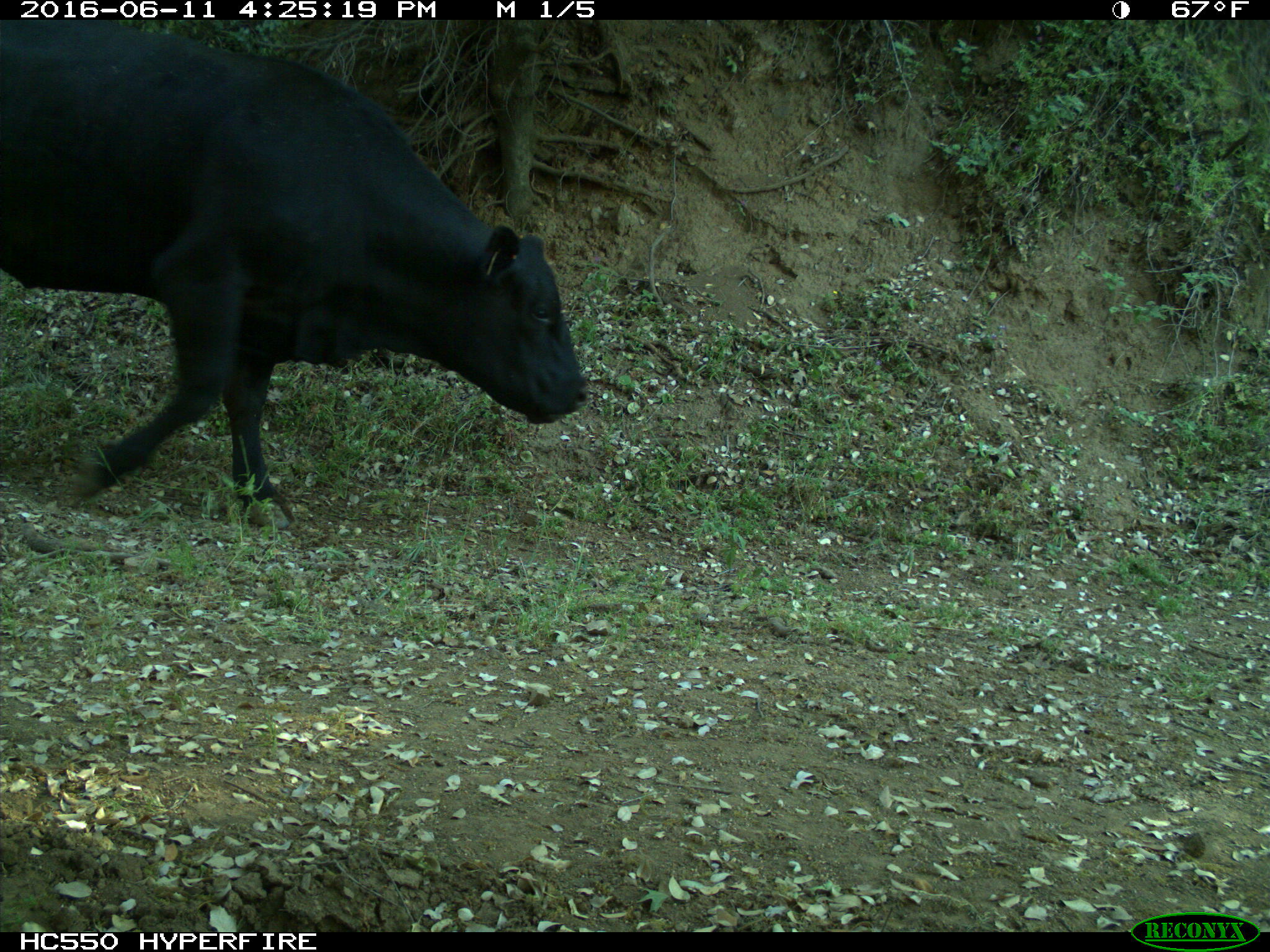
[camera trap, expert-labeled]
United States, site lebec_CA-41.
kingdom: Animalia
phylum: Chordata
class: Mammalia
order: Artiodactyla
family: Bovidae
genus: Bos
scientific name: Bos taurus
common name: domestic cow